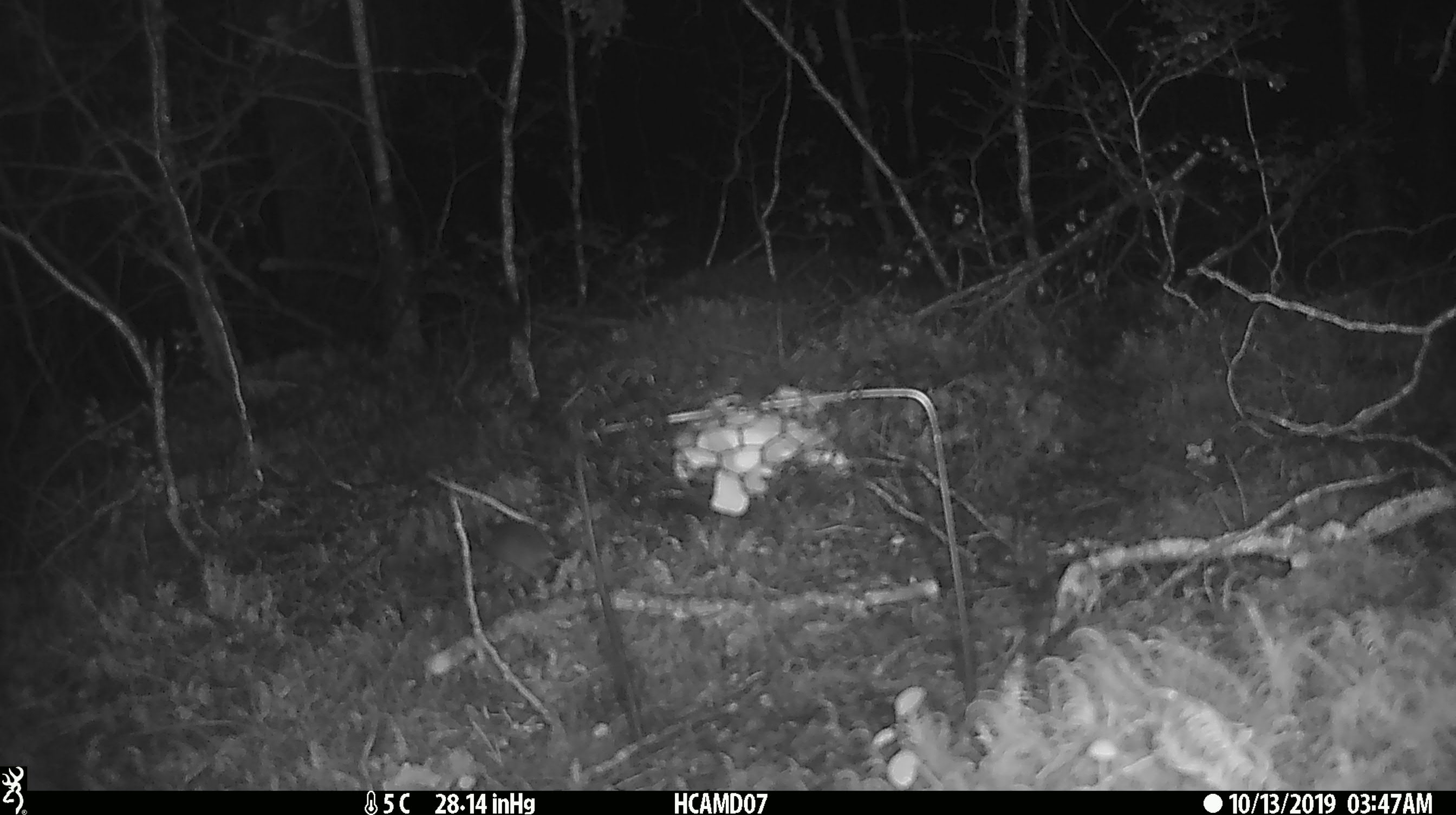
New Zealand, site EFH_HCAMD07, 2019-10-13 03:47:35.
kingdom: Animalia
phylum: Chordata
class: Mammalia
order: Rodentia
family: Muridae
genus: Mus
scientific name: Mus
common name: mouse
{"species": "mouse (Mus)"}